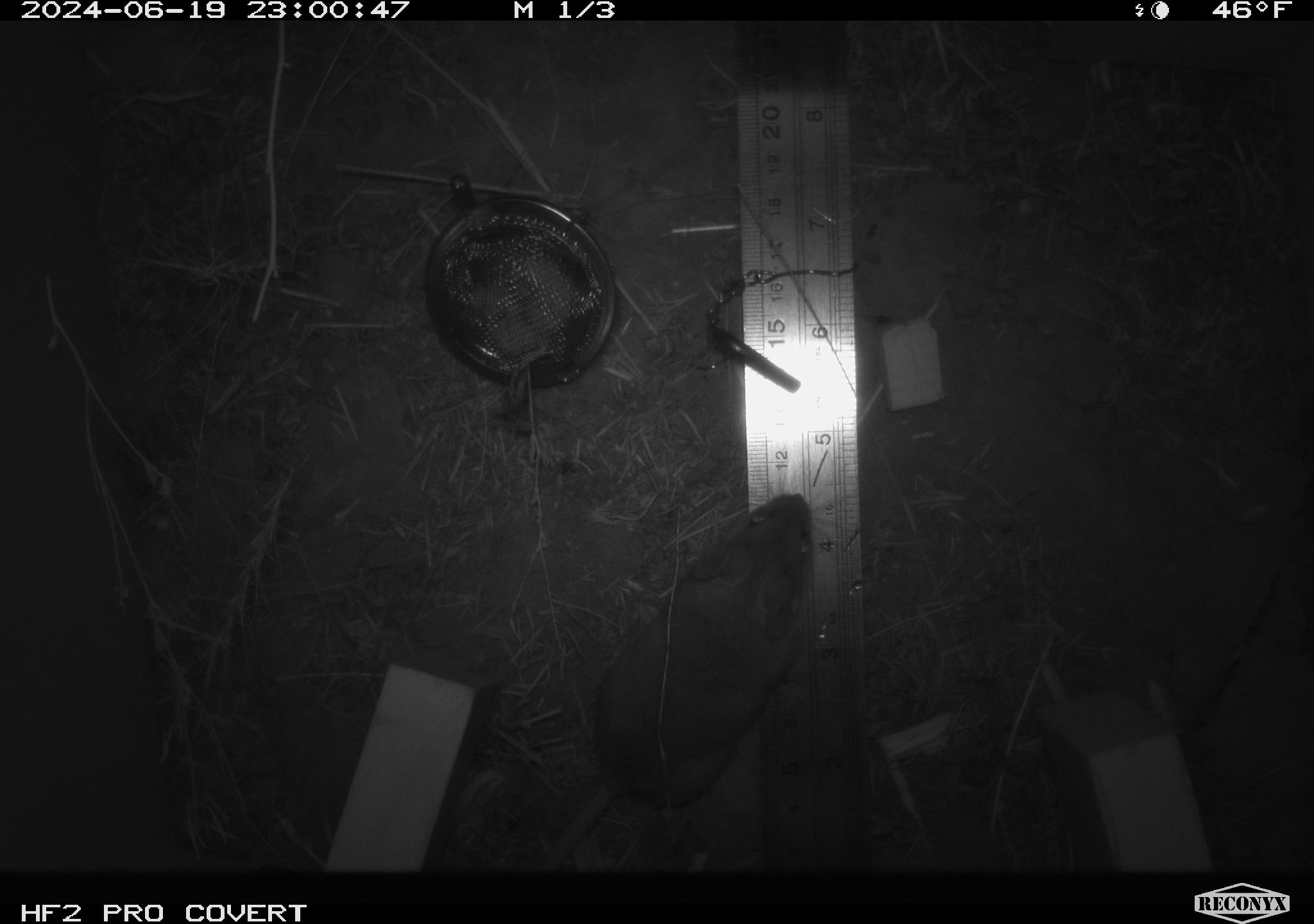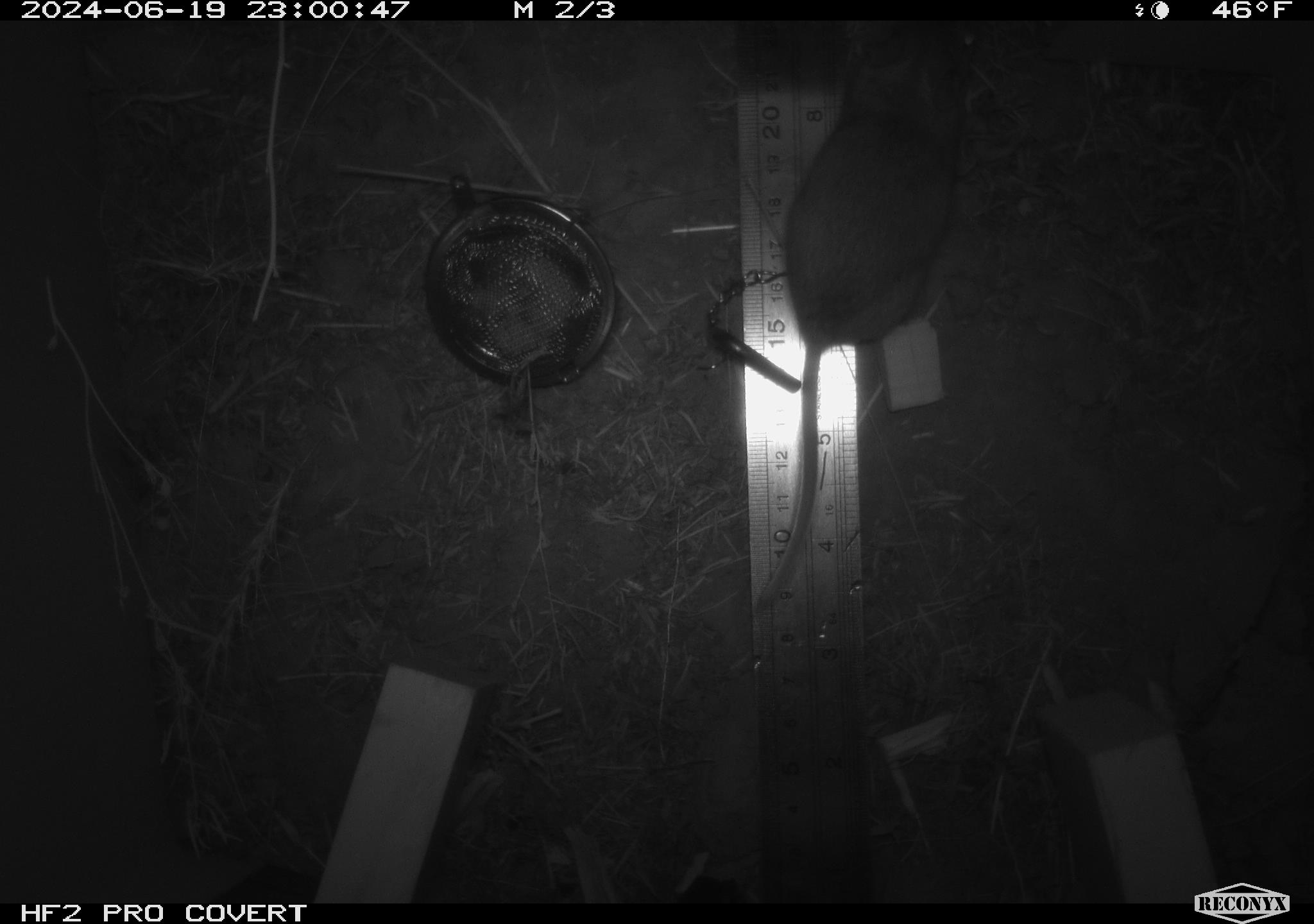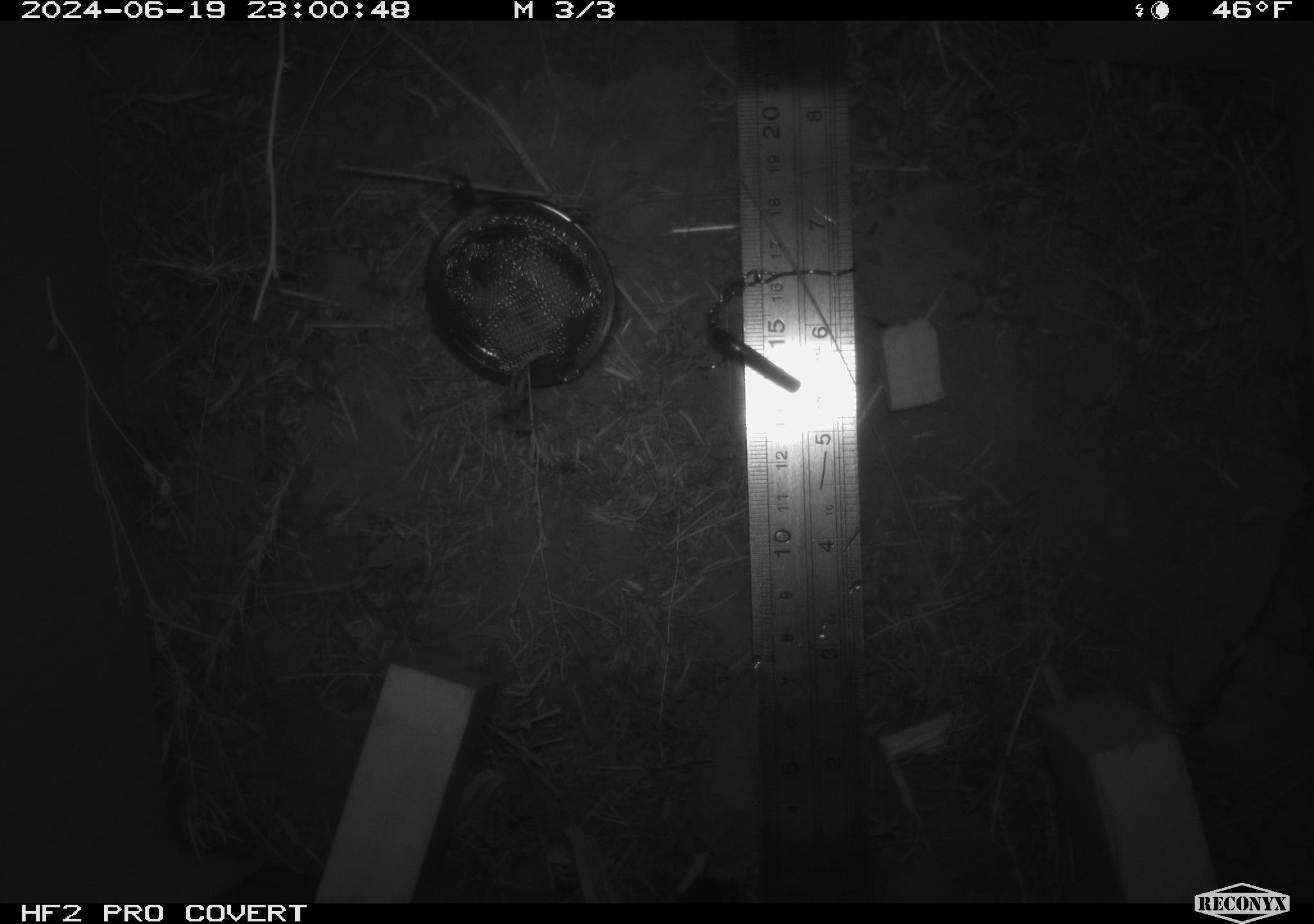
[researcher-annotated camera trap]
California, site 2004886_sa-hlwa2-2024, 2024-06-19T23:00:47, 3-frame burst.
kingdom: Animalia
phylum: Chordata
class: Mammalia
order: Rodentia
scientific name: Rodentia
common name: mouse species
Mouse species (Rodentia).